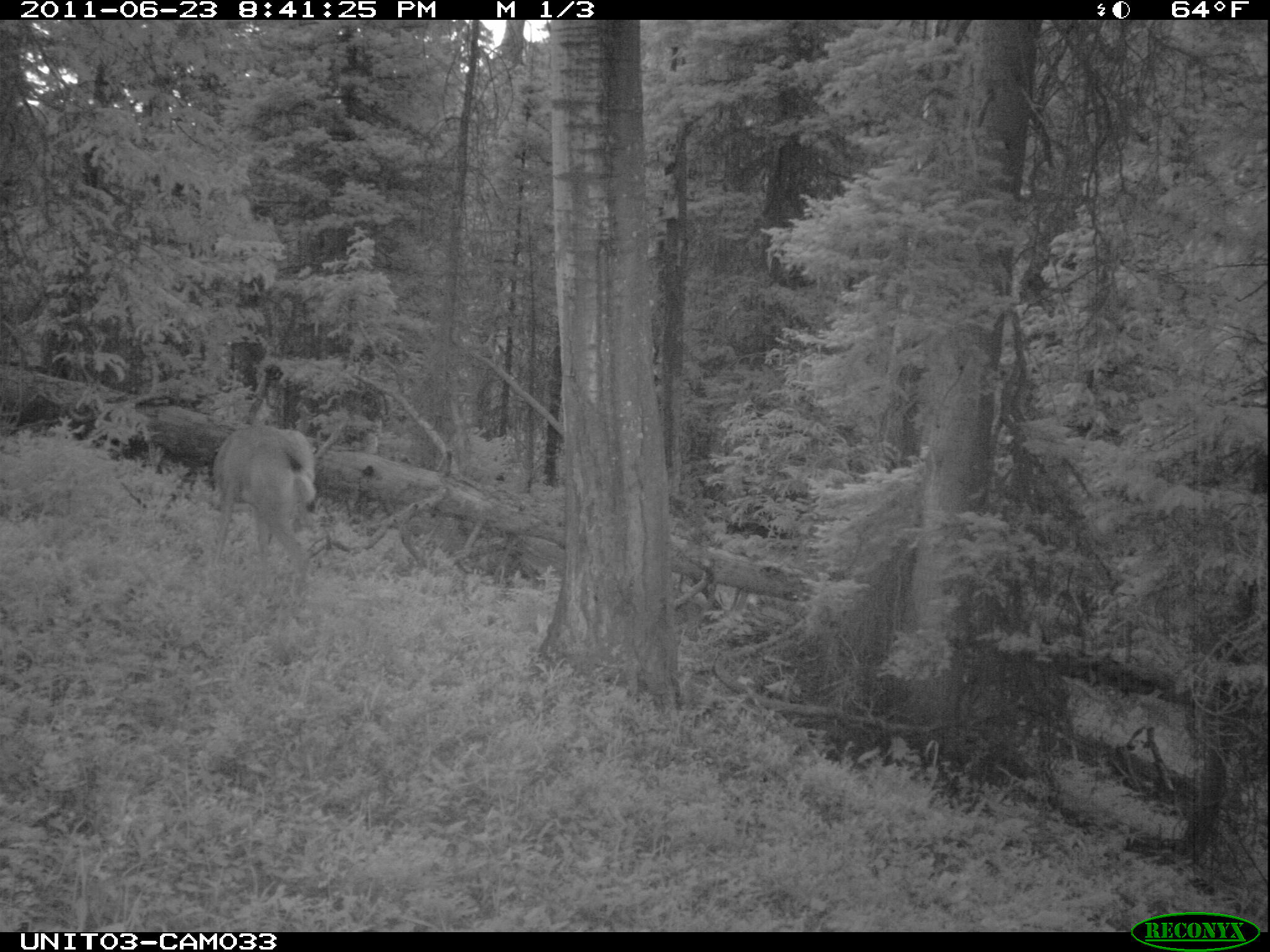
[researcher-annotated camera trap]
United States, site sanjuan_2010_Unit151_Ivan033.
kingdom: Animalia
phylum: Chordata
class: Mammalia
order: Artiodactyla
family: Cervidae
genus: Odocoileus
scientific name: Odocoileus hemionus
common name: mule deer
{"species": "Odocoileus hemionus (mule deer)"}